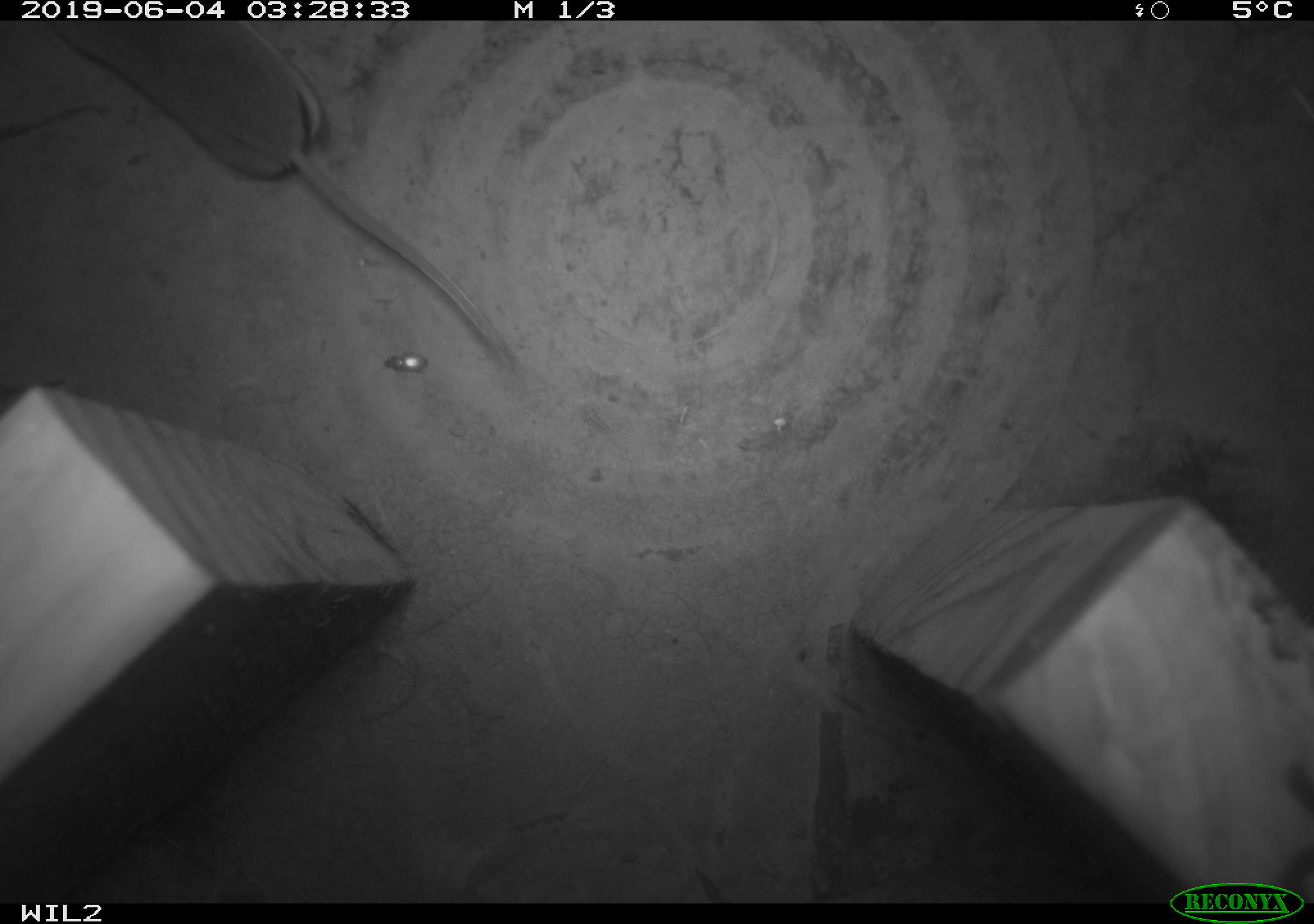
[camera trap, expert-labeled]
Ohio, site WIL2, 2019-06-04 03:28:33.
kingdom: Animalia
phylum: Chordata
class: Mammalia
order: Eulipotyphla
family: Soricidae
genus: Sorex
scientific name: Sorex cinereus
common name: masked shrew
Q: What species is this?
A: Masked shrew (Sorex cinereus).